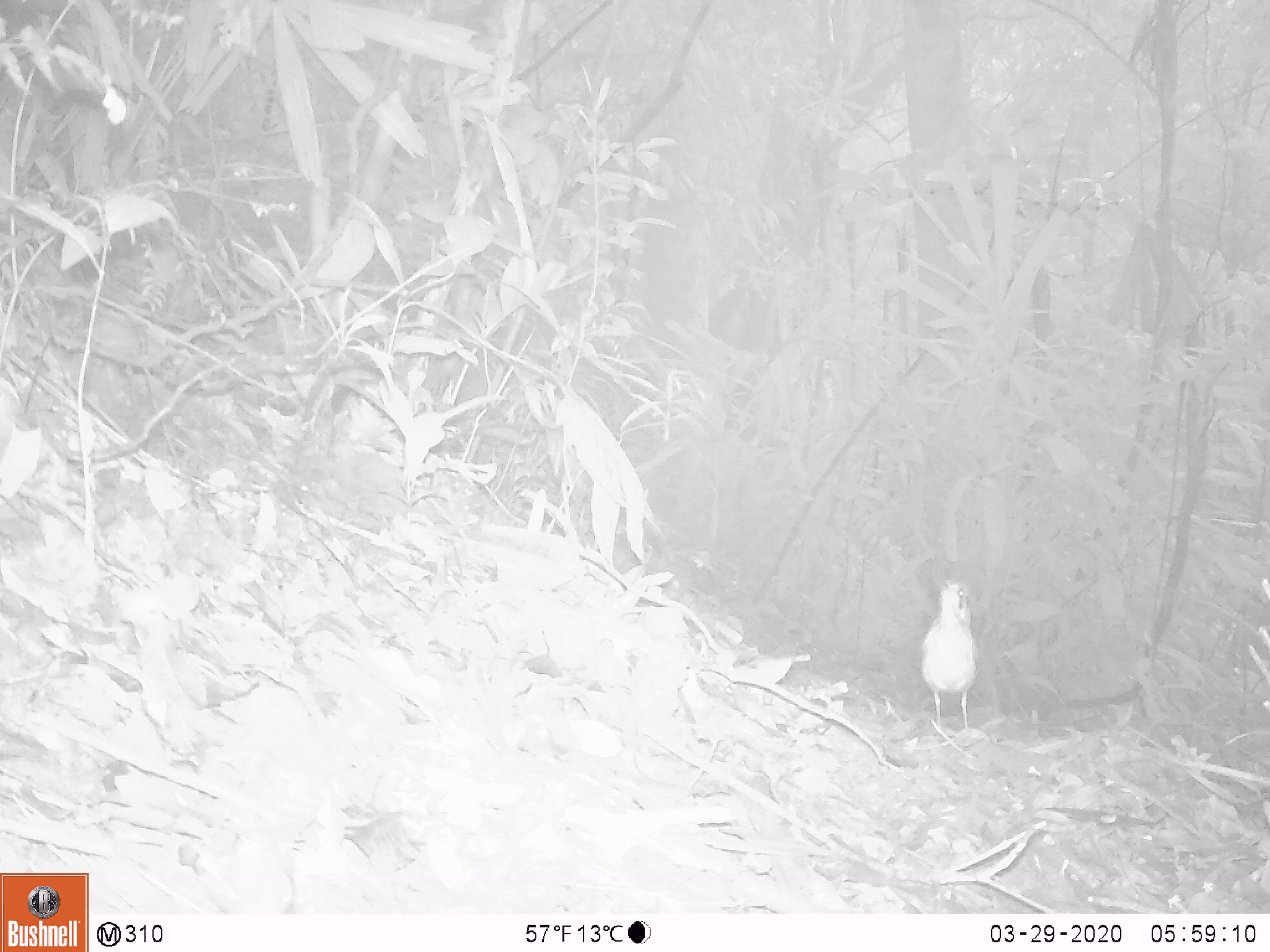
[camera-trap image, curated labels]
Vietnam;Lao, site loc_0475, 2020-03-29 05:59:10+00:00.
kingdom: Animalia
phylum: Chordata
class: Aves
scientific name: Aves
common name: bird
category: unidentified bird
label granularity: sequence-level